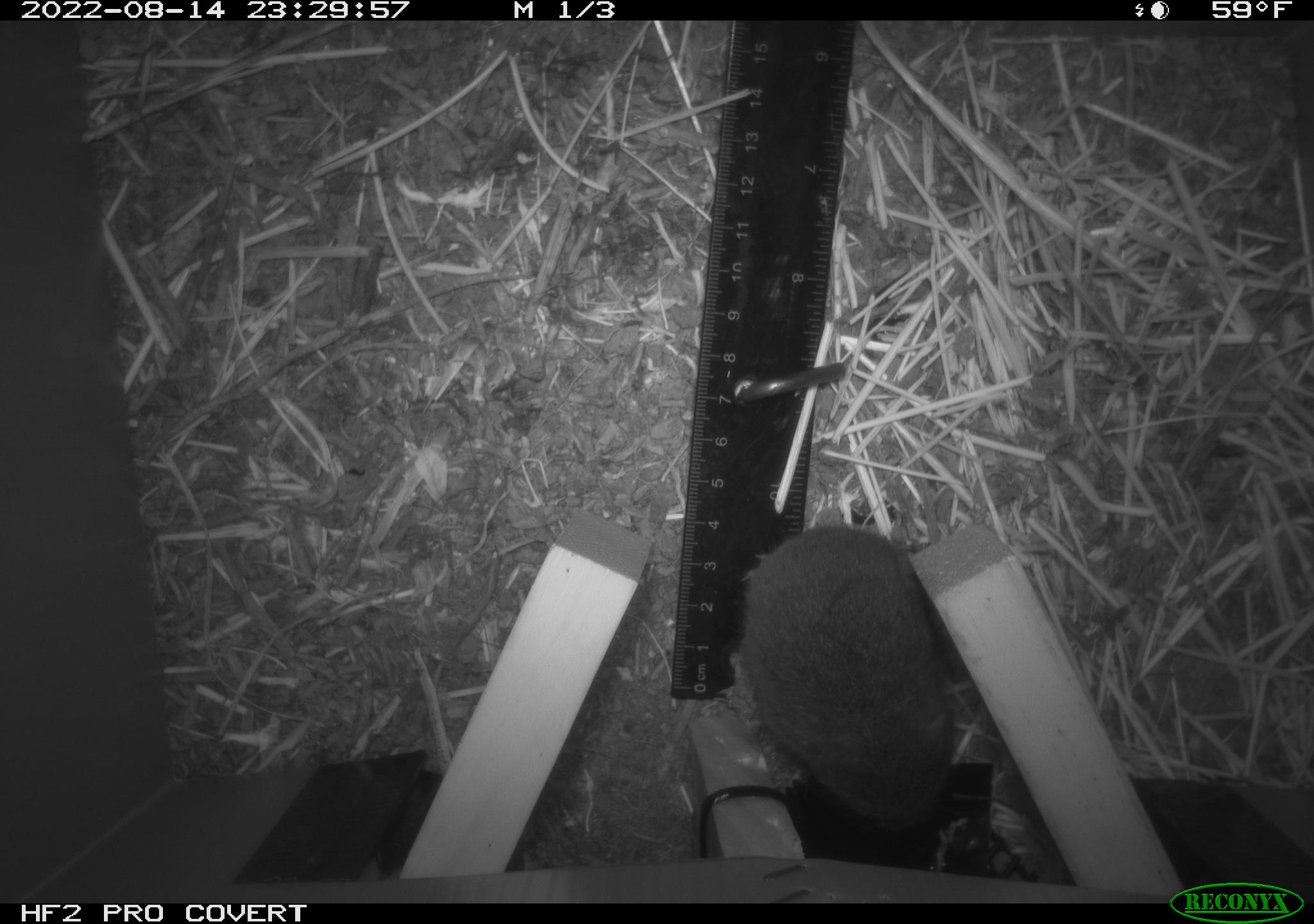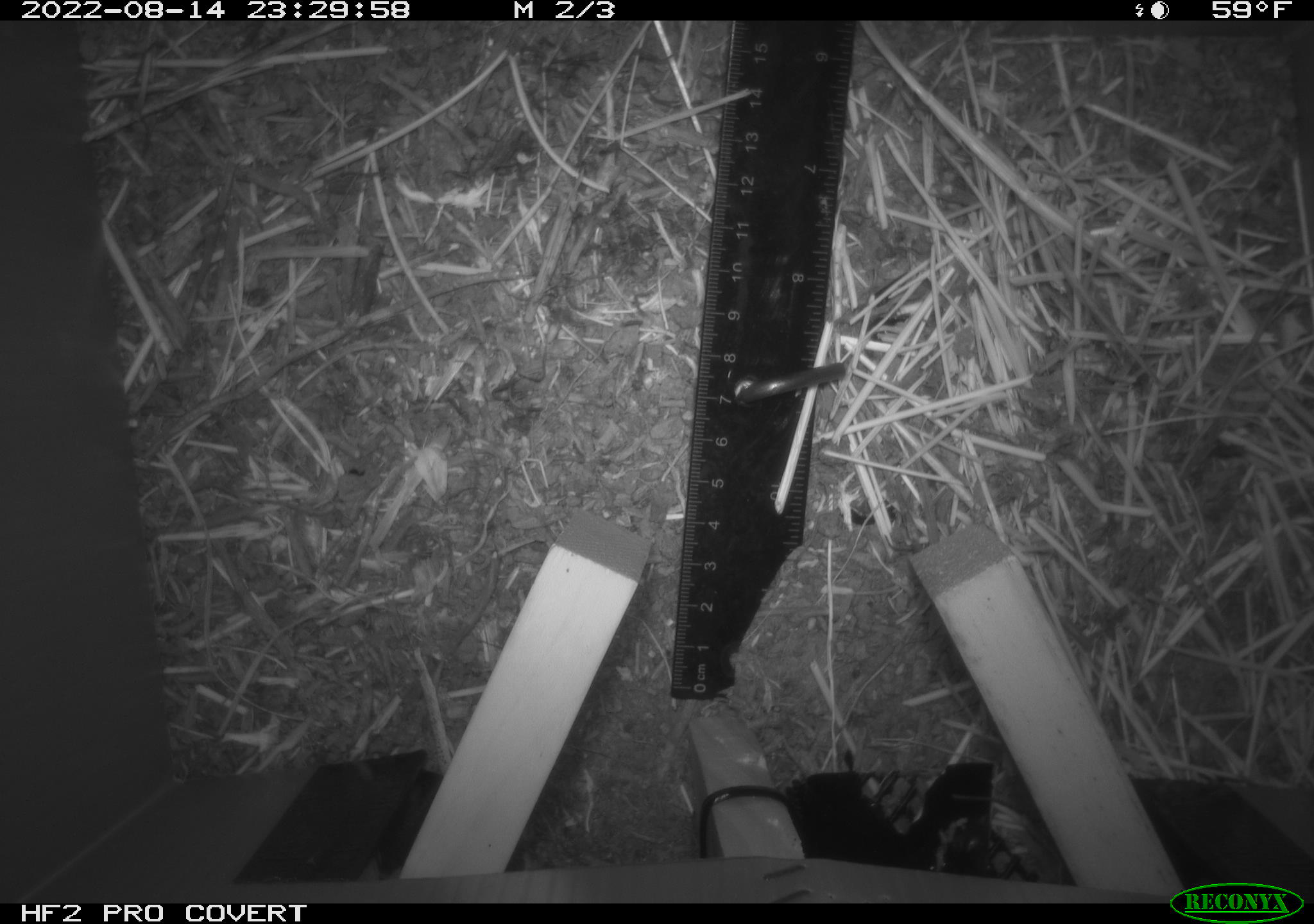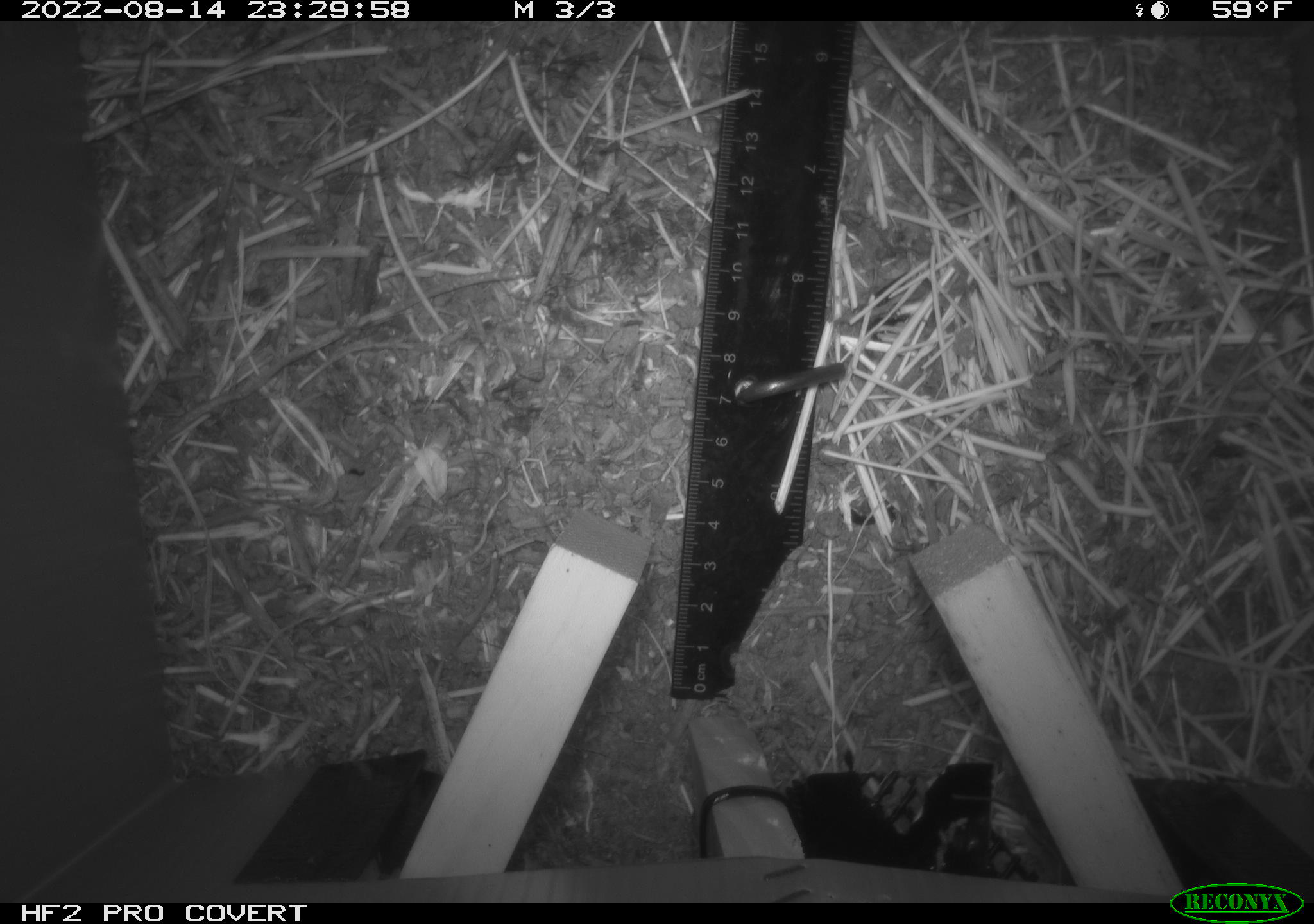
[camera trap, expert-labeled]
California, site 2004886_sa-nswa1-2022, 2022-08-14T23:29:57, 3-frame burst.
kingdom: Animalia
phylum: Chordata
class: Mammalia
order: Rodentia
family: Cricetidae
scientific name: Cricetidae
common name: hamsters, voles, lemmings, and allies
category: cricetidae family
Cricetidae family (hamsters, voles, lemmings, and allies) (Cricetidae).